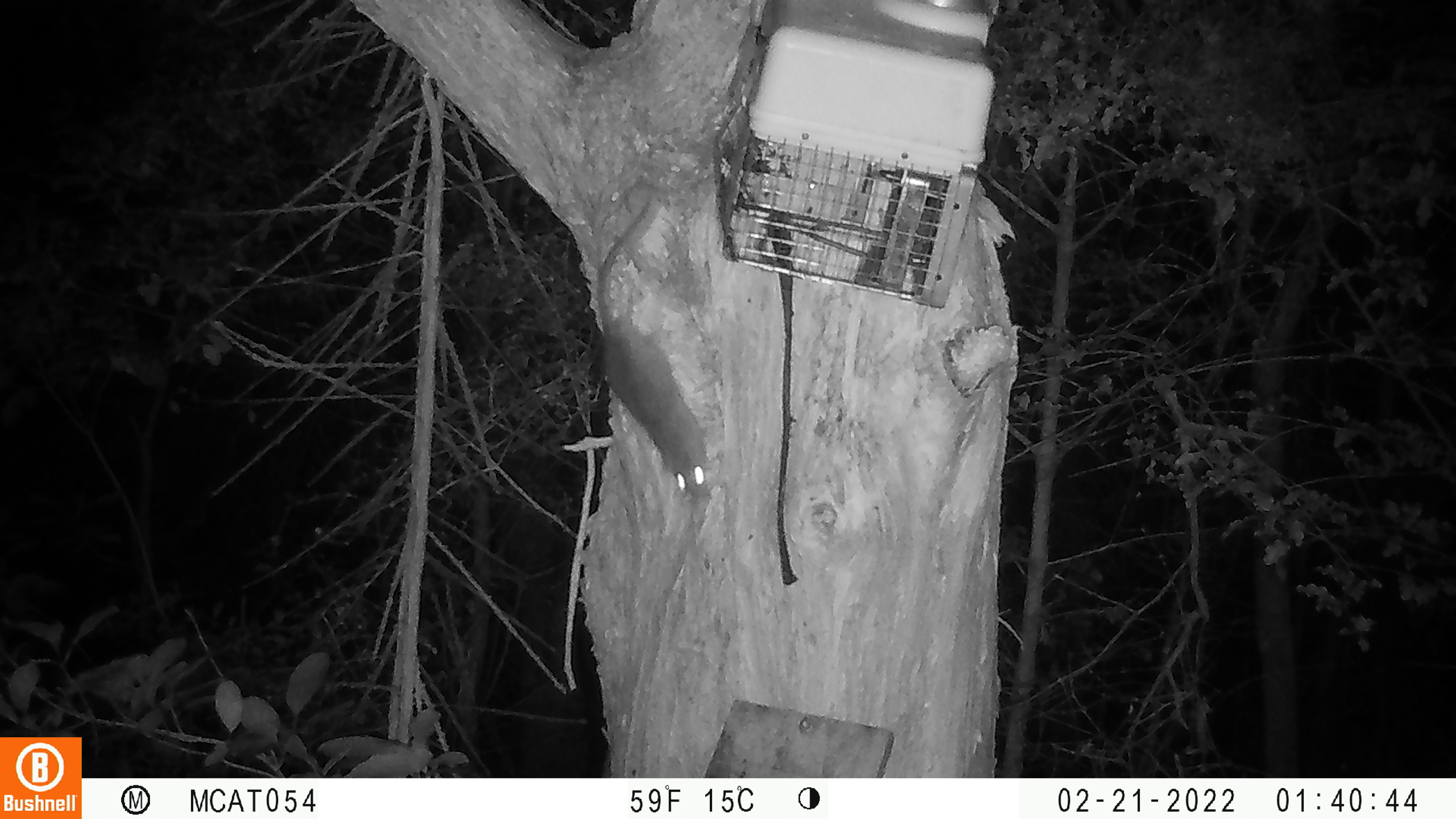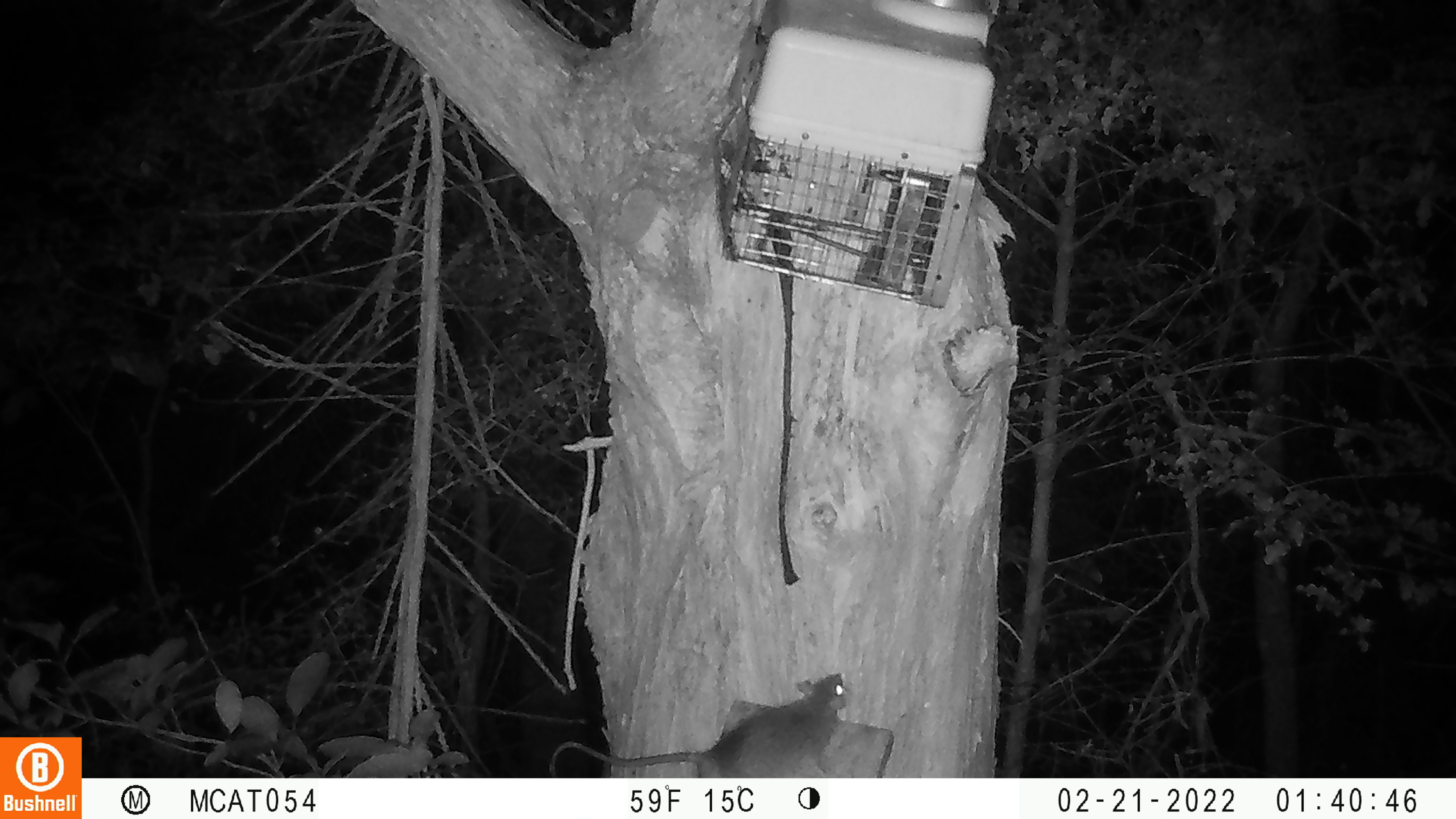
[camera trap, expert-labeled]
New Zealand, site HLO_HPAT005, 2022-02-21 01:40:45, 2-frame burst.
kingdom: Animalia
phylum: Chordata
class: Mammalia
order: Rodentia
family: Muridae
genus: Rattus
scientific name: Rattus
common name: rat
Rat (Rattus).